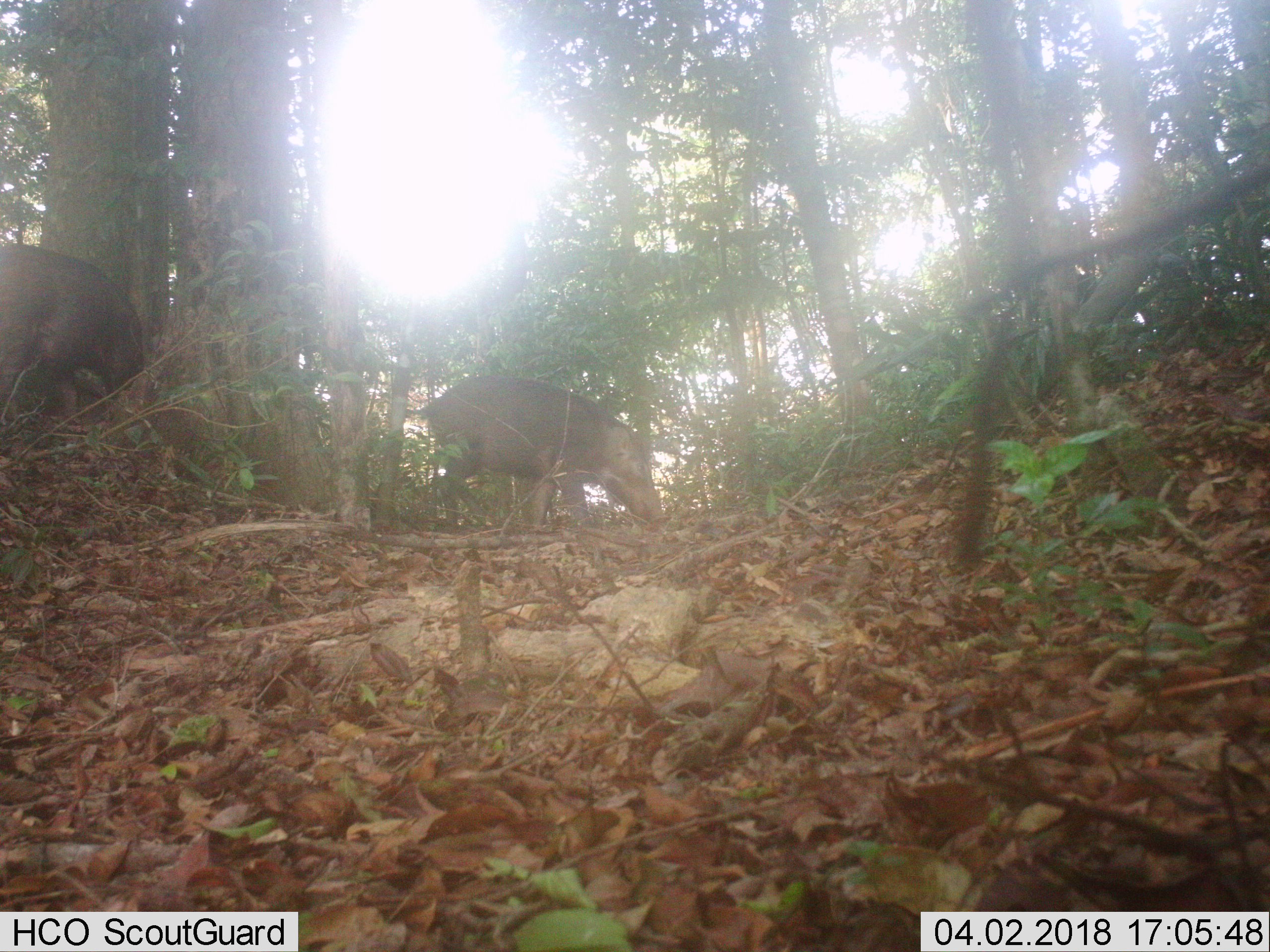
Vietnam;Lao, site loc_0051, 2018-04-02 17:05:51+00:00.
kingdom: Animalia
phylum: Chordata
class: Mammalia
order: Artiodactyla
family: Suidae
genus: Sus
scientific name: Sus scrofa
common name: eurasian wild pig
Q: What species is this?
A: Eurasian wild pig (Sus scrofa).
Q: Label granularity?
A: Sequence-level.